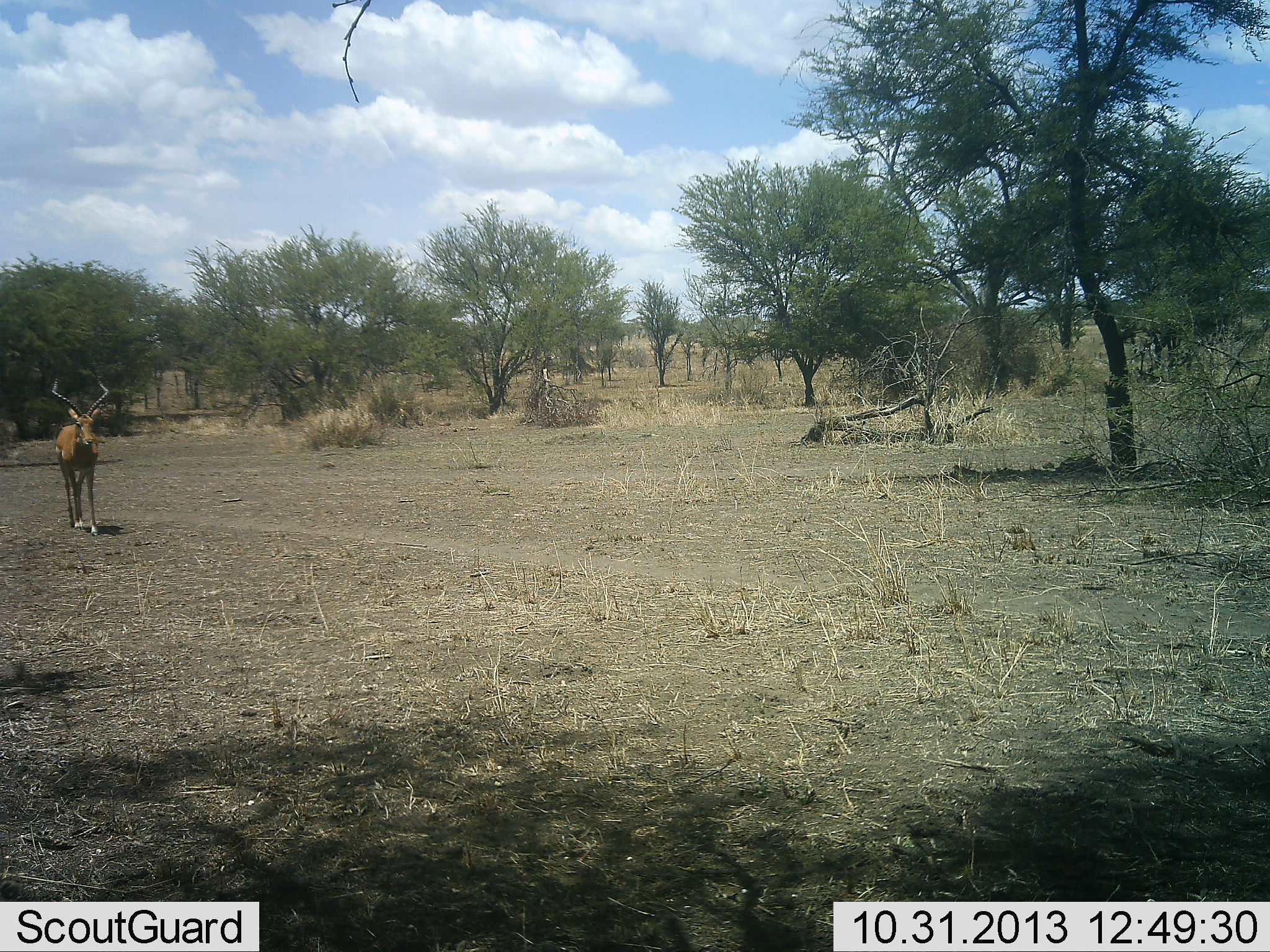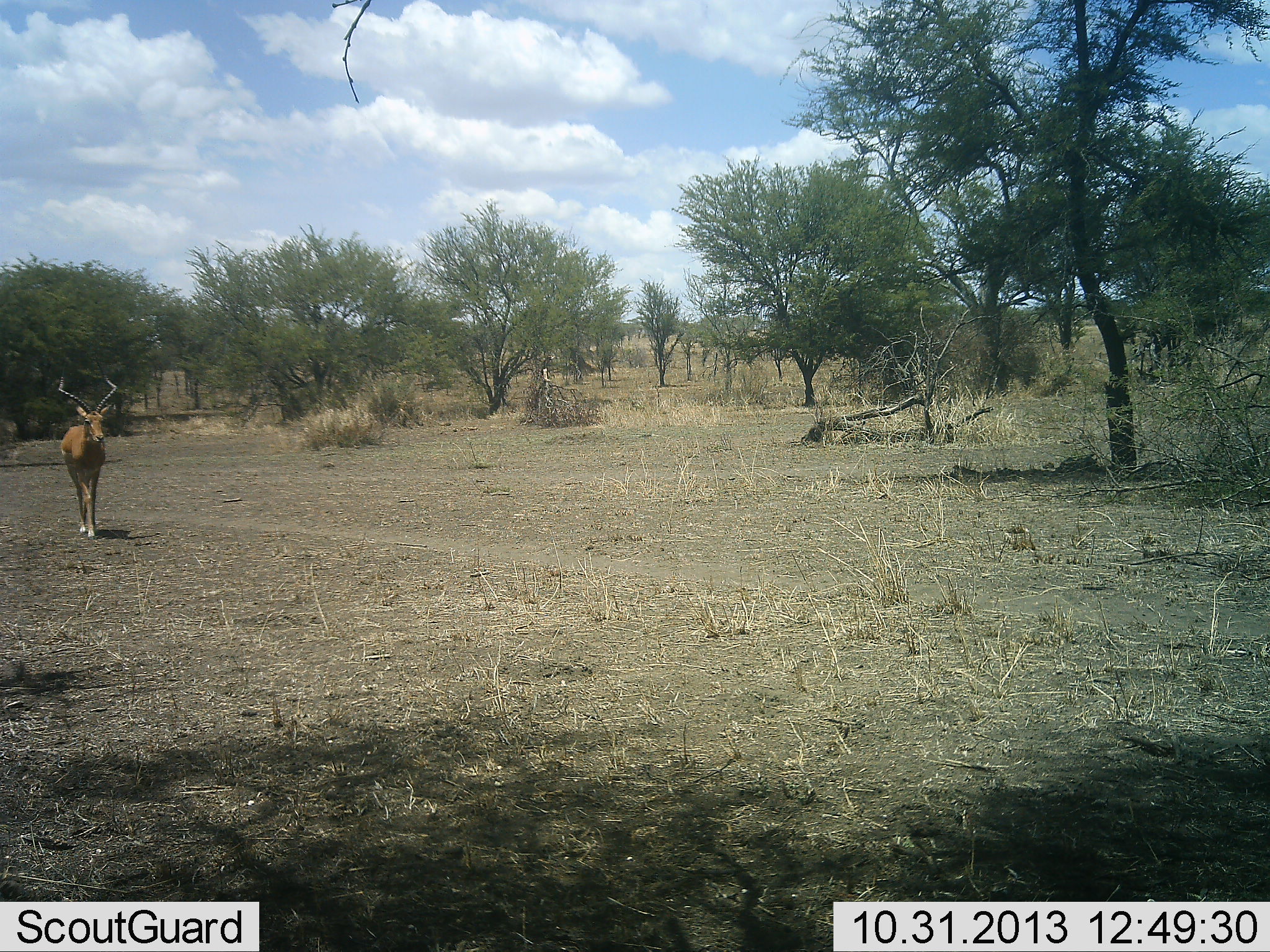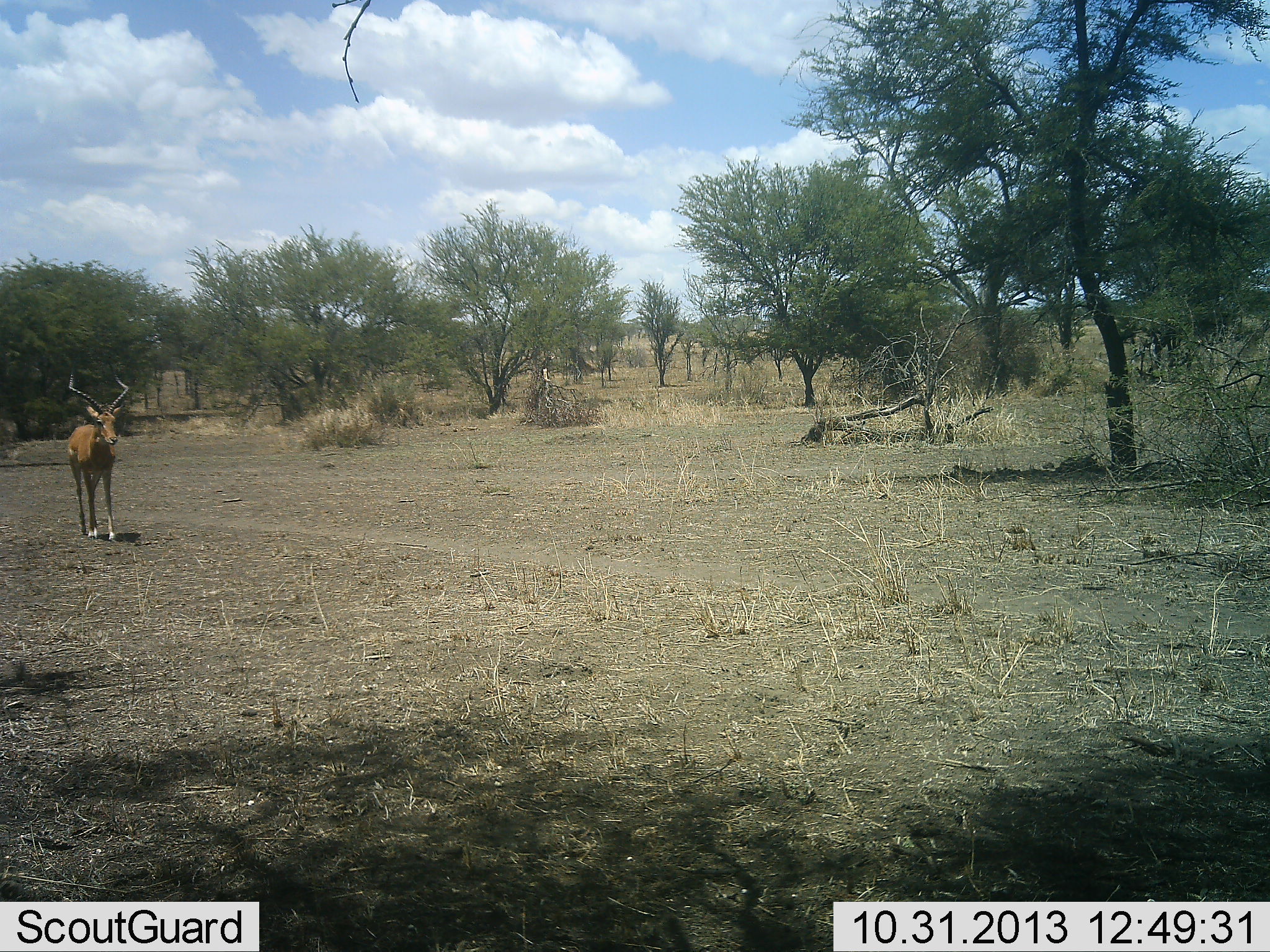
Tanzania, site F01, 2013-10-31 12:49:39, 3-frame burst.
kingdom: Animalia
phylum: Chordata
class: Mammalia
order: Artiodactyla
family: Bovidae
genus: Aepyceros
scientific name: Aepyceros melampus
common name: impala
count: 1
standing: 10%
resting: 0%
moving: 100%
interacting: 0%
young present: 0%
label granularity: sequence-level